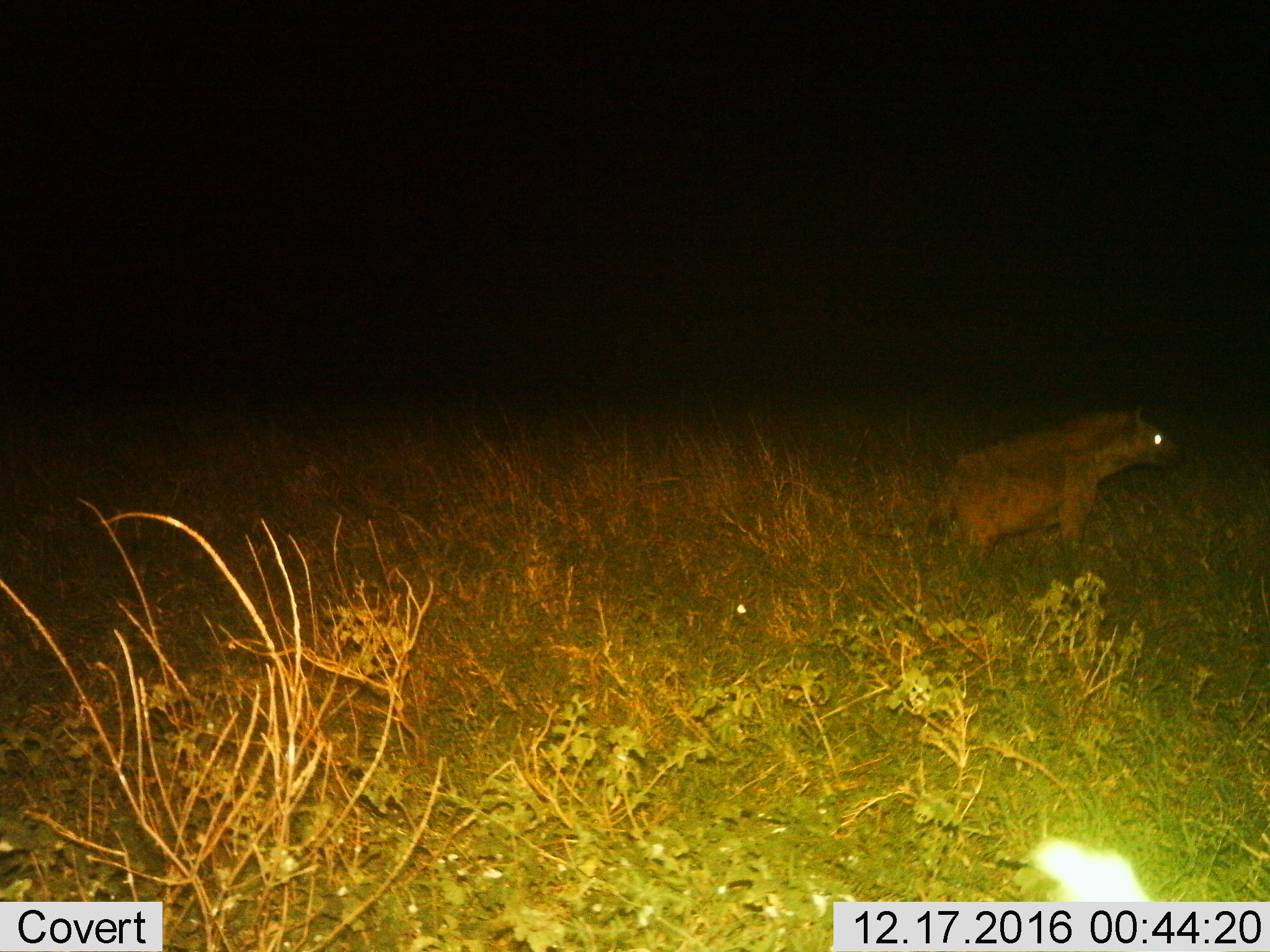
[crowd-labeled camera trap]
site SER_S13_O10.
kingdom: Animalia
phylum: Chordata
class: Mammalia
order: Carnivora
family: Hyaenidae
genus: Crocuta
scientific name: Crocuta crocuta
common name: spotted hyena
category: hyenaspotted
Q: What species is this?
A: Hyenaspotted (spotted hyena) (Crocuta crocuta).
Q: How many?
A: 1.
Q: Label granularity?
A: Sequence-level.